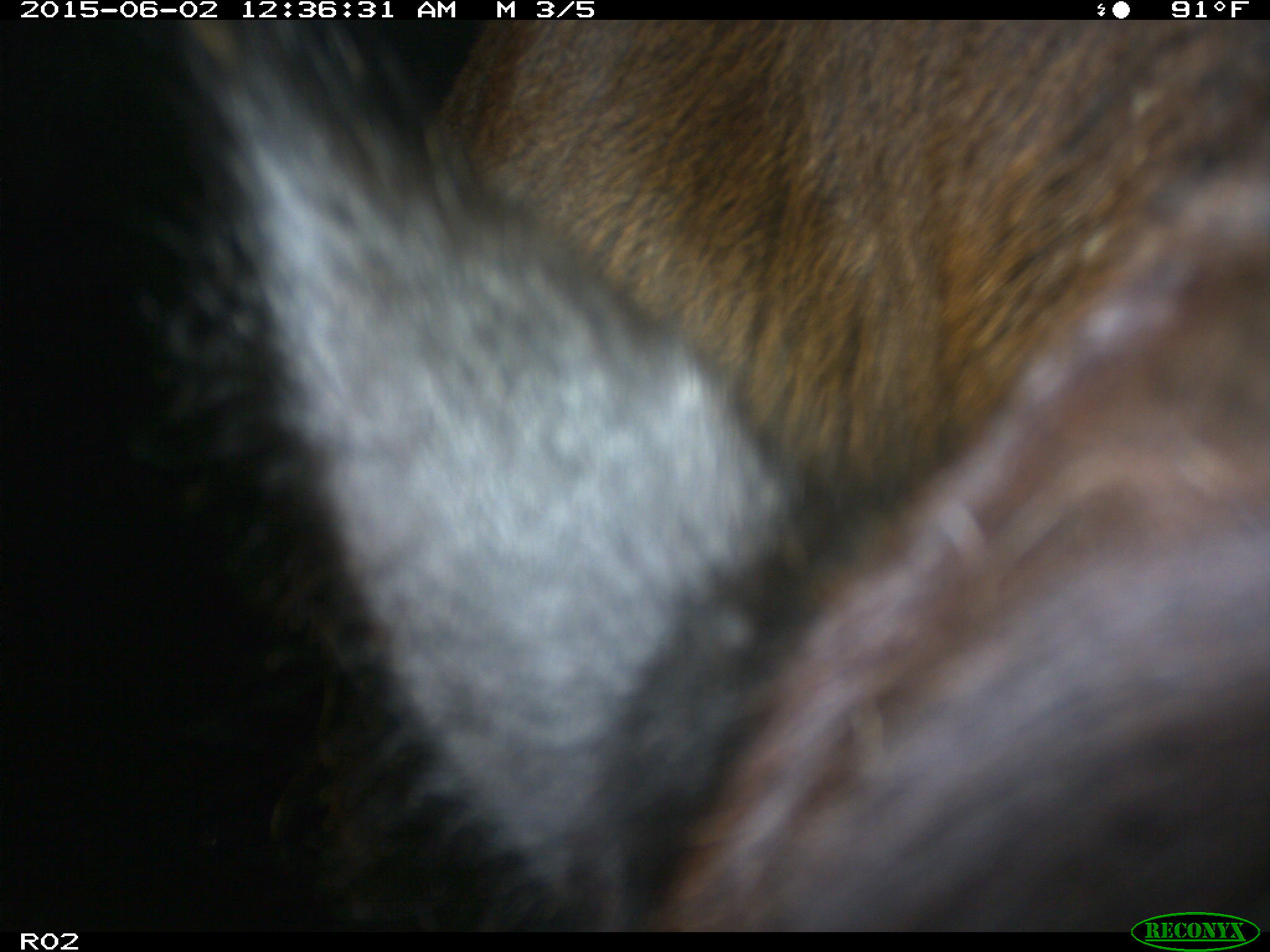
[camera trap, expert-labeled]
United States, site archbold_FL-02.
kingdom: Animalia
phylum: Chordata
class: Mammalia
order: Artiodactyla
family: Bovidae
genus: Bos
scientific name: Bos taurus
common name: domestic cow